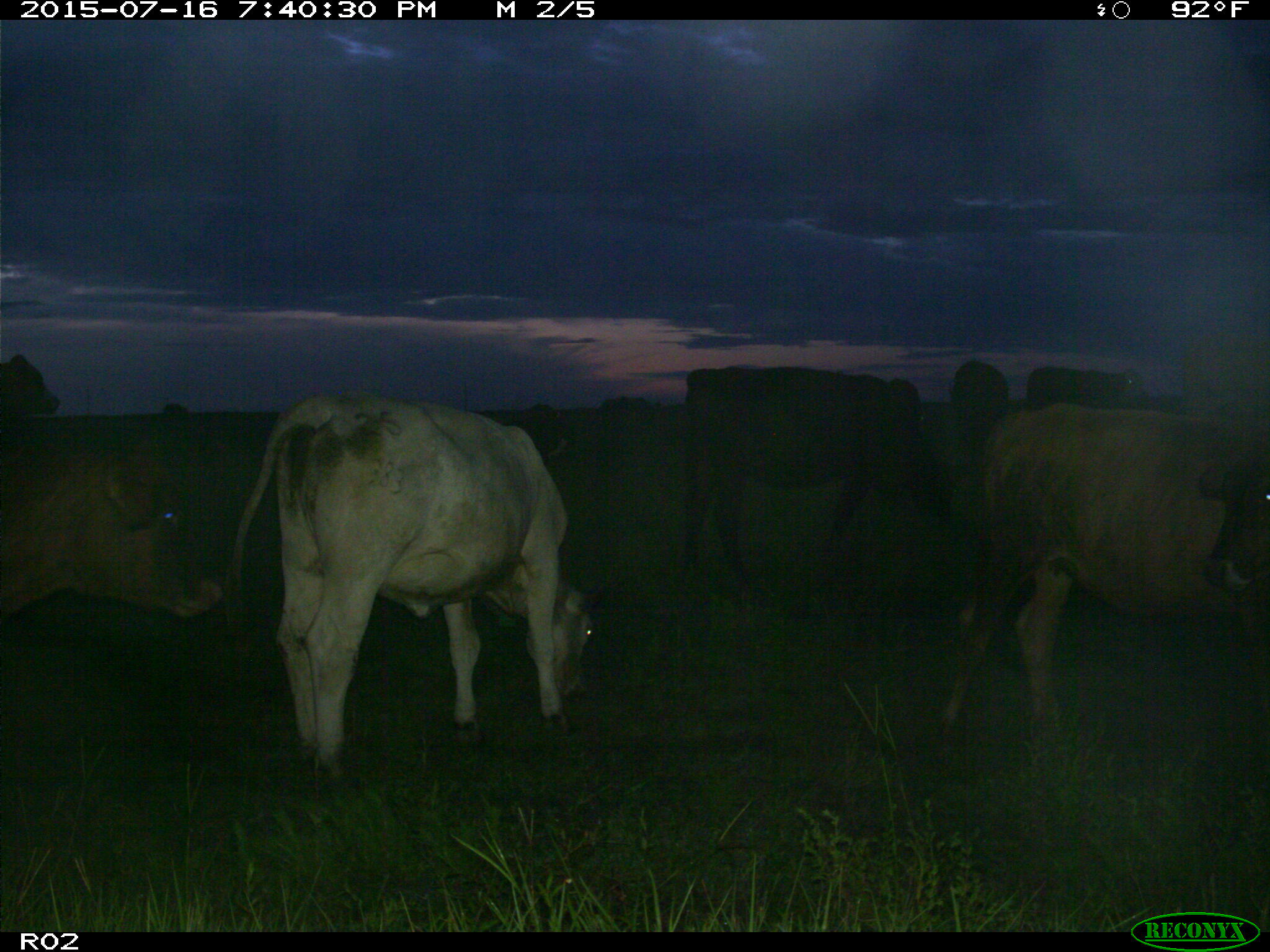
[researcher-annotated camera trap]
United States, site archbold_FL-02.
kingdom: Animalia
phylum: Chordata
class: Mammalia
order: Artiodactyla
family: Bovidae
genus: Bos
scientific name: Bos taurus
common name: domestic cow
Bos taurus (domestic cow).